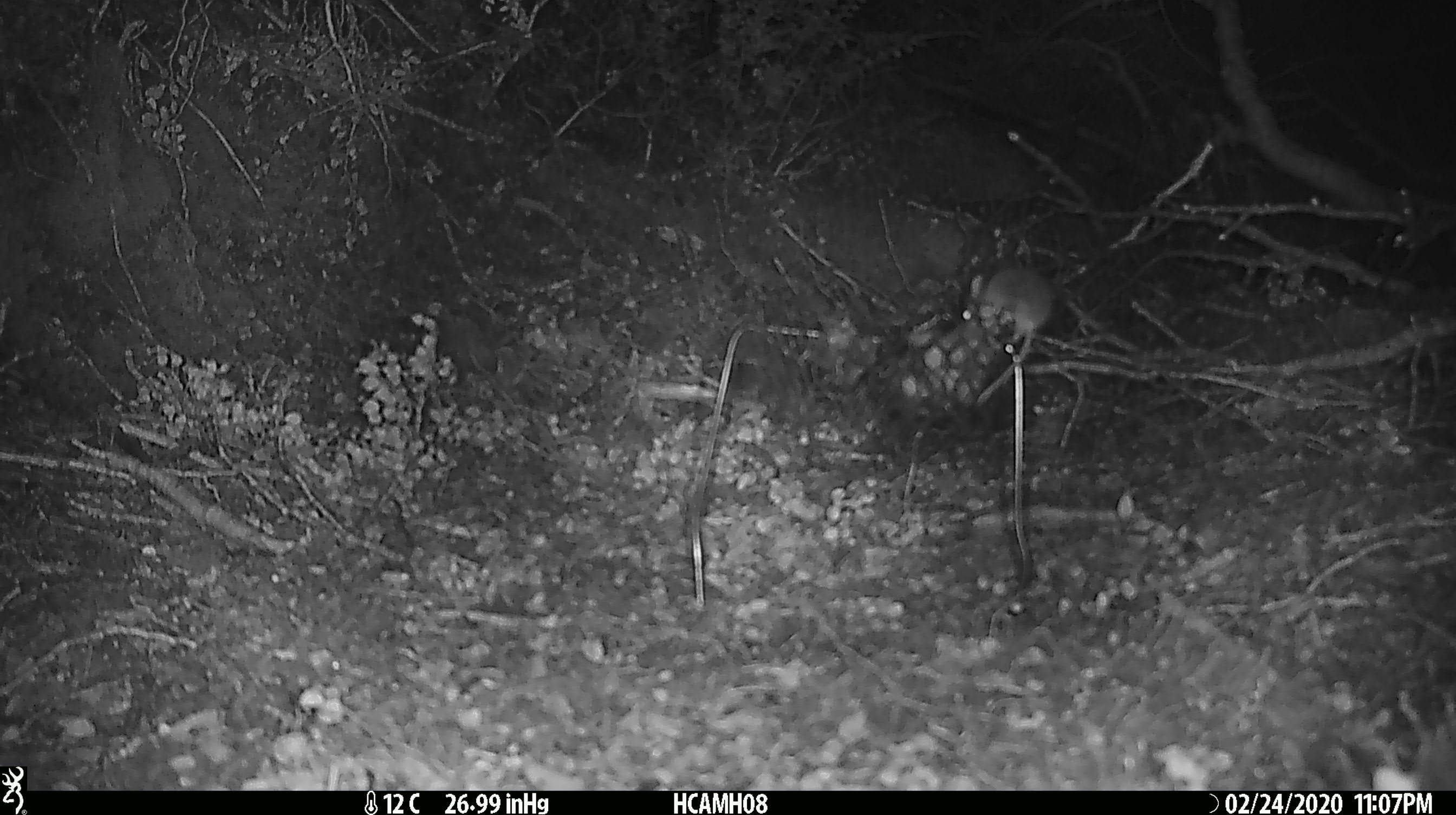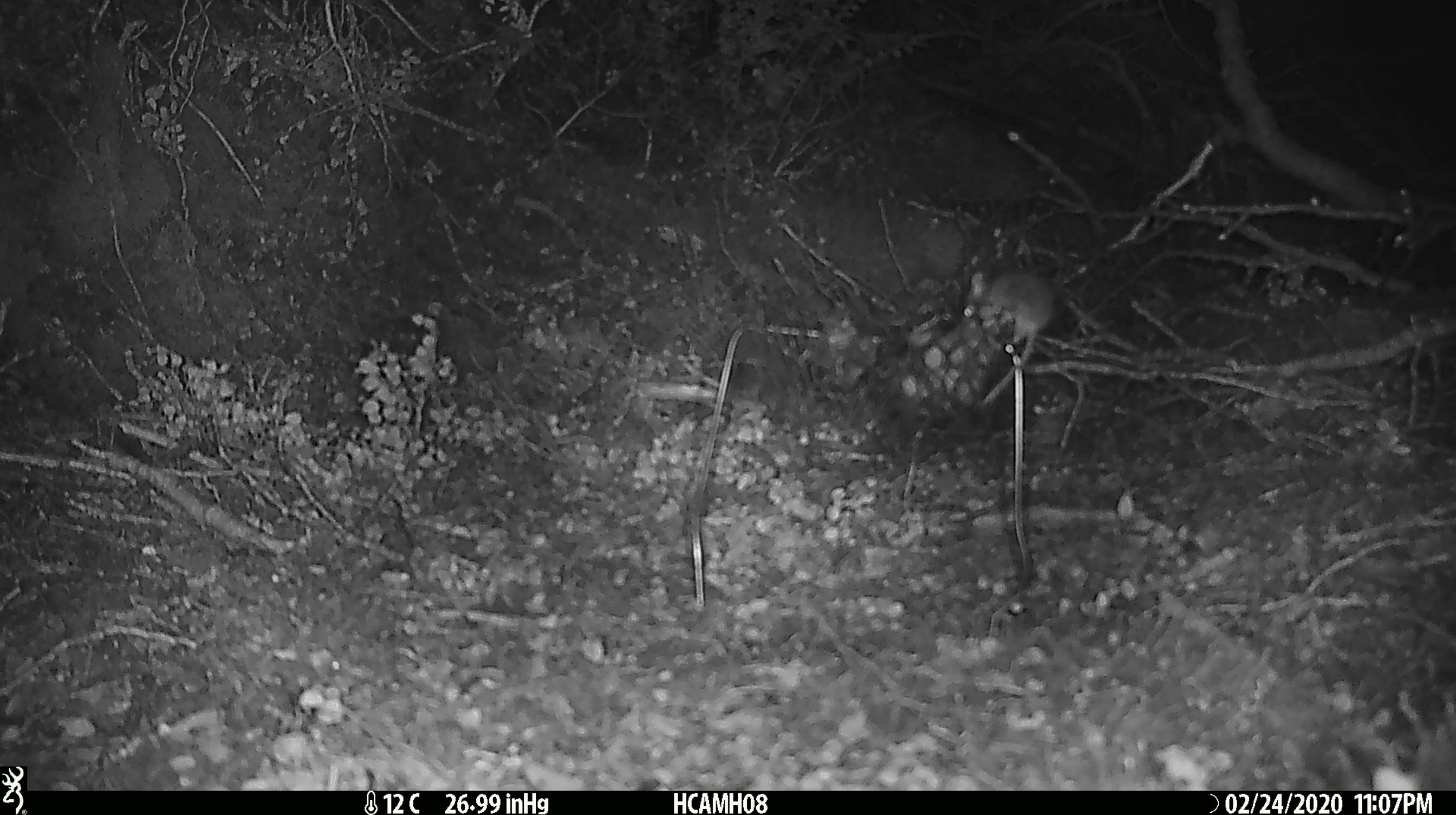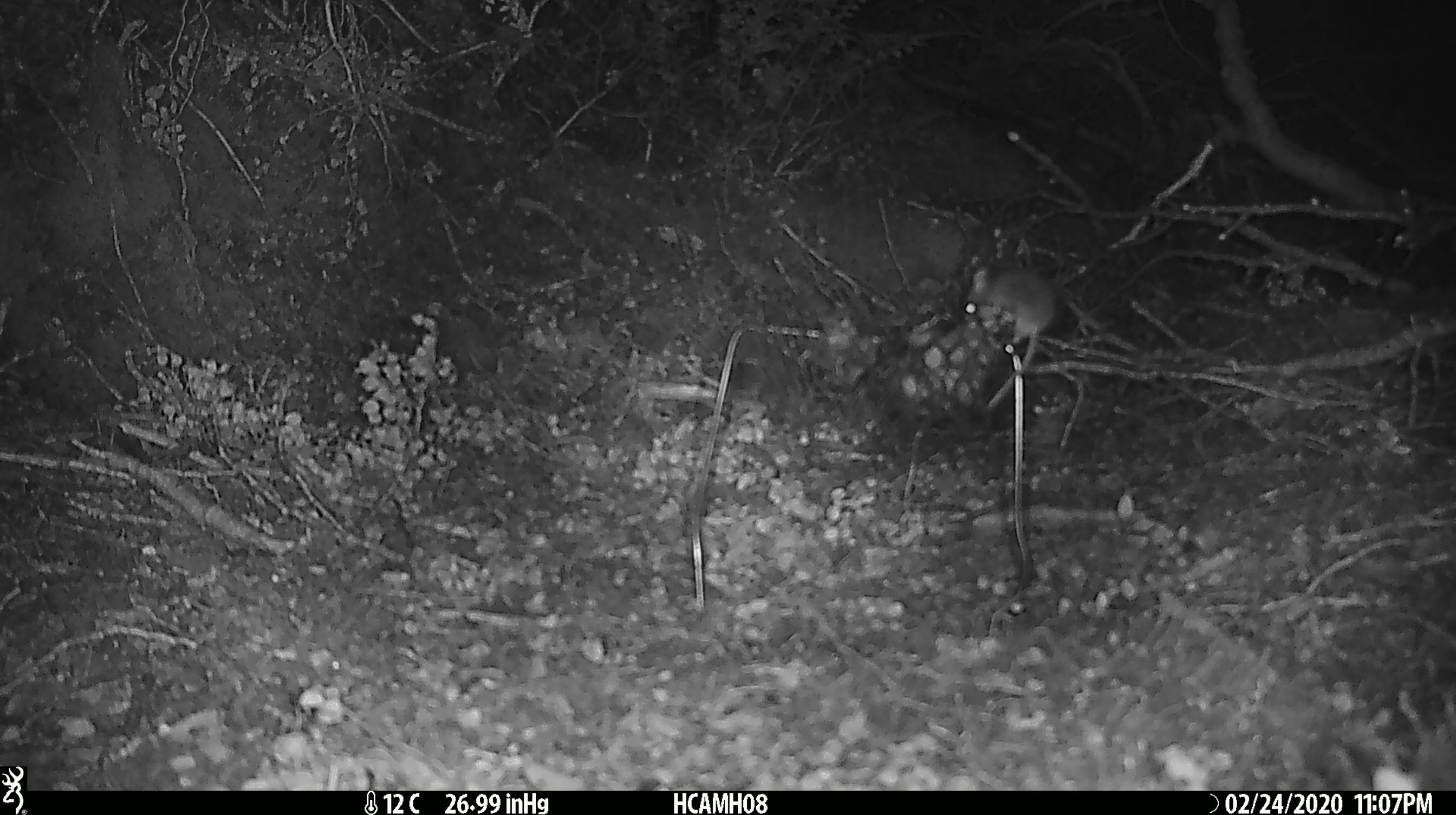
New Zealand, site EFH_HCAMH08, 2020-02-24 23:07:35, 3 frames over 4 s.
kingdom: Animalia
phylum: Chordata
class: Mammalia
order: Rodentia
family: Muridae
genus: Mus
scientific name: Mus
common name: mouse